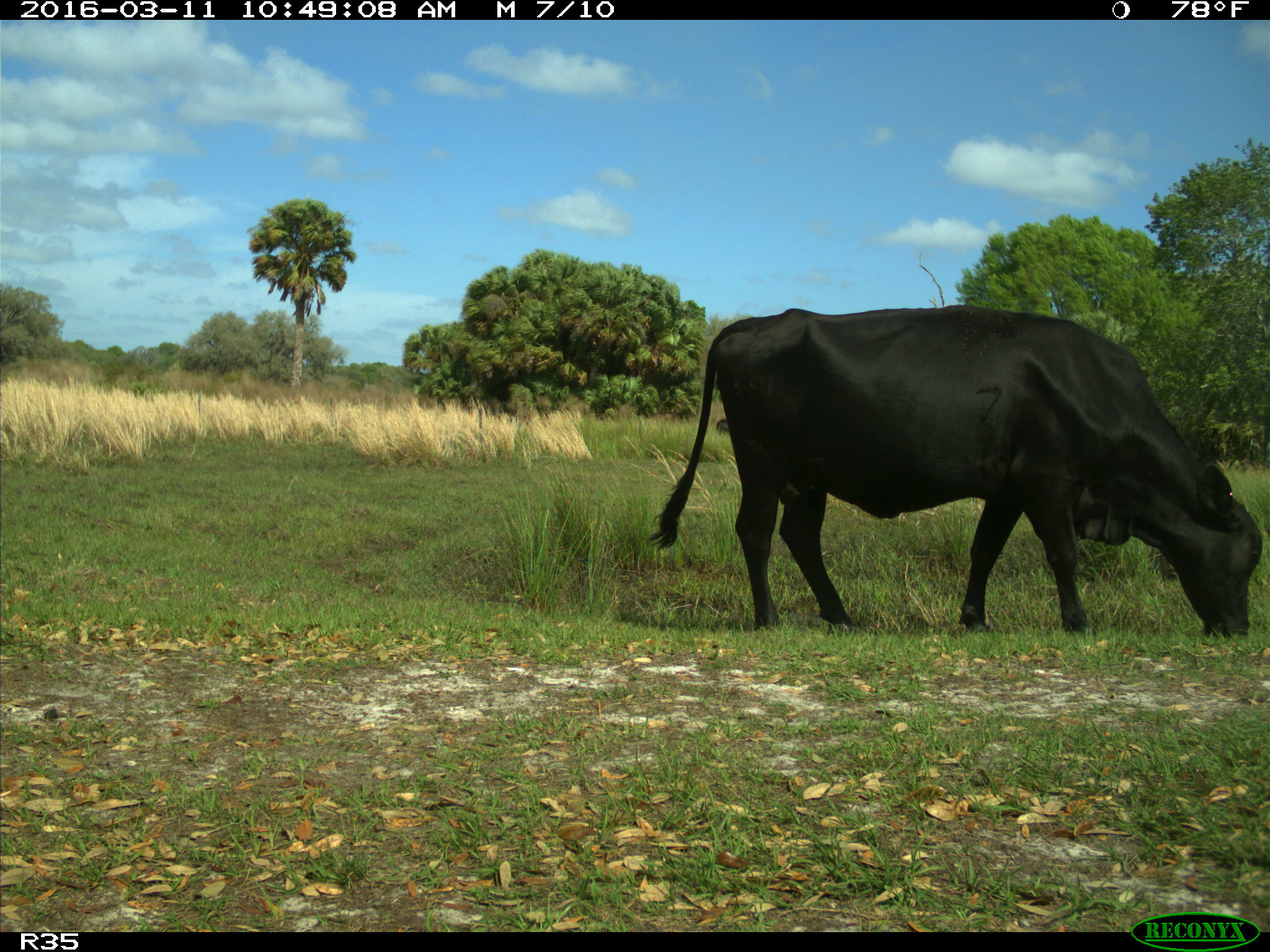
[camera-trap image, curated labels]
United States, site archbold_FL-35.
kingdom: Animalia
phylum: Chordata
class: Mammalia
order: Artiodactyla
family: Bovidae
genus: Bos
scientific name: Bos taurus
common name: domestic cow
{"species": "Bos taurus (domestic cow)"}